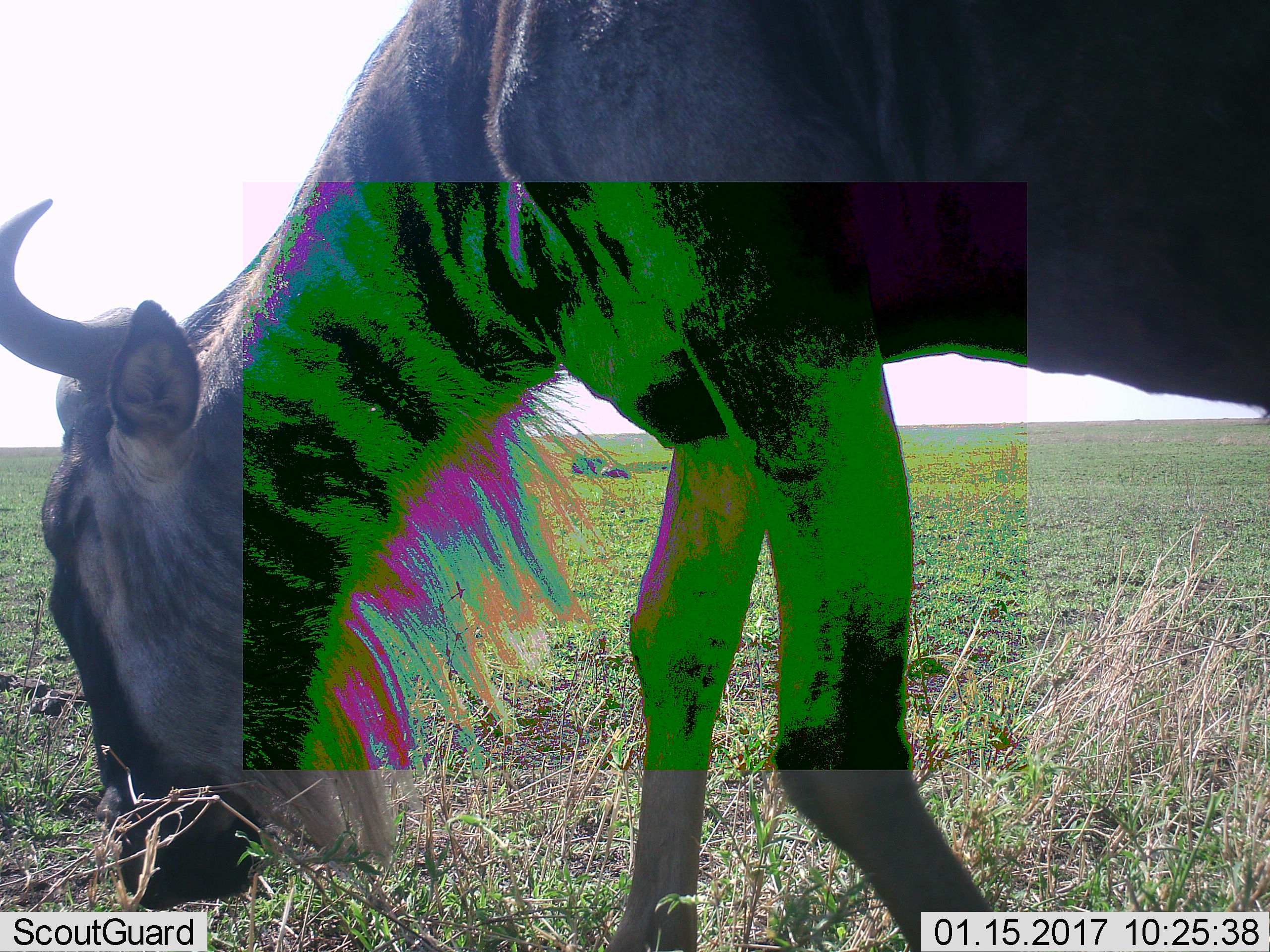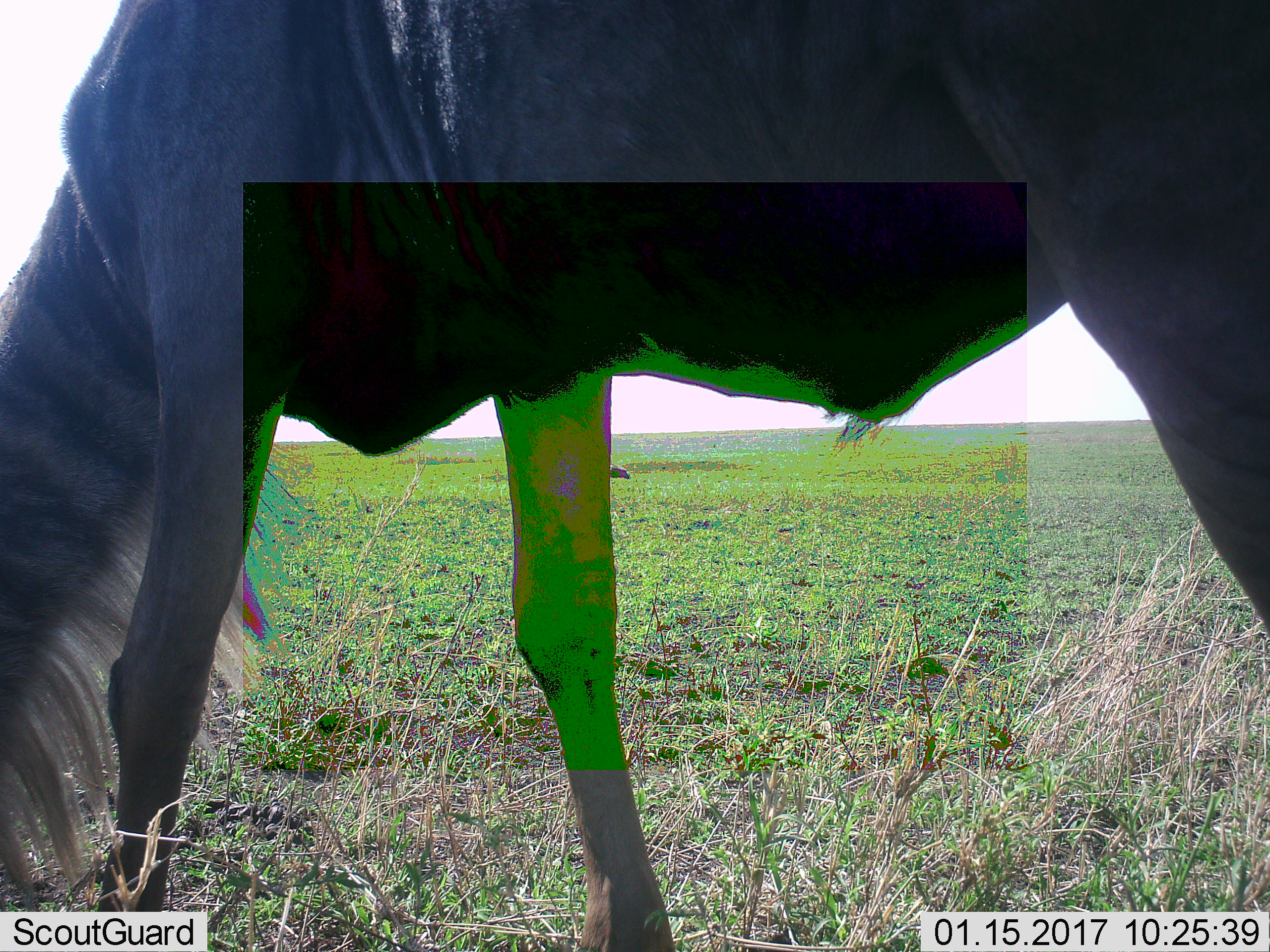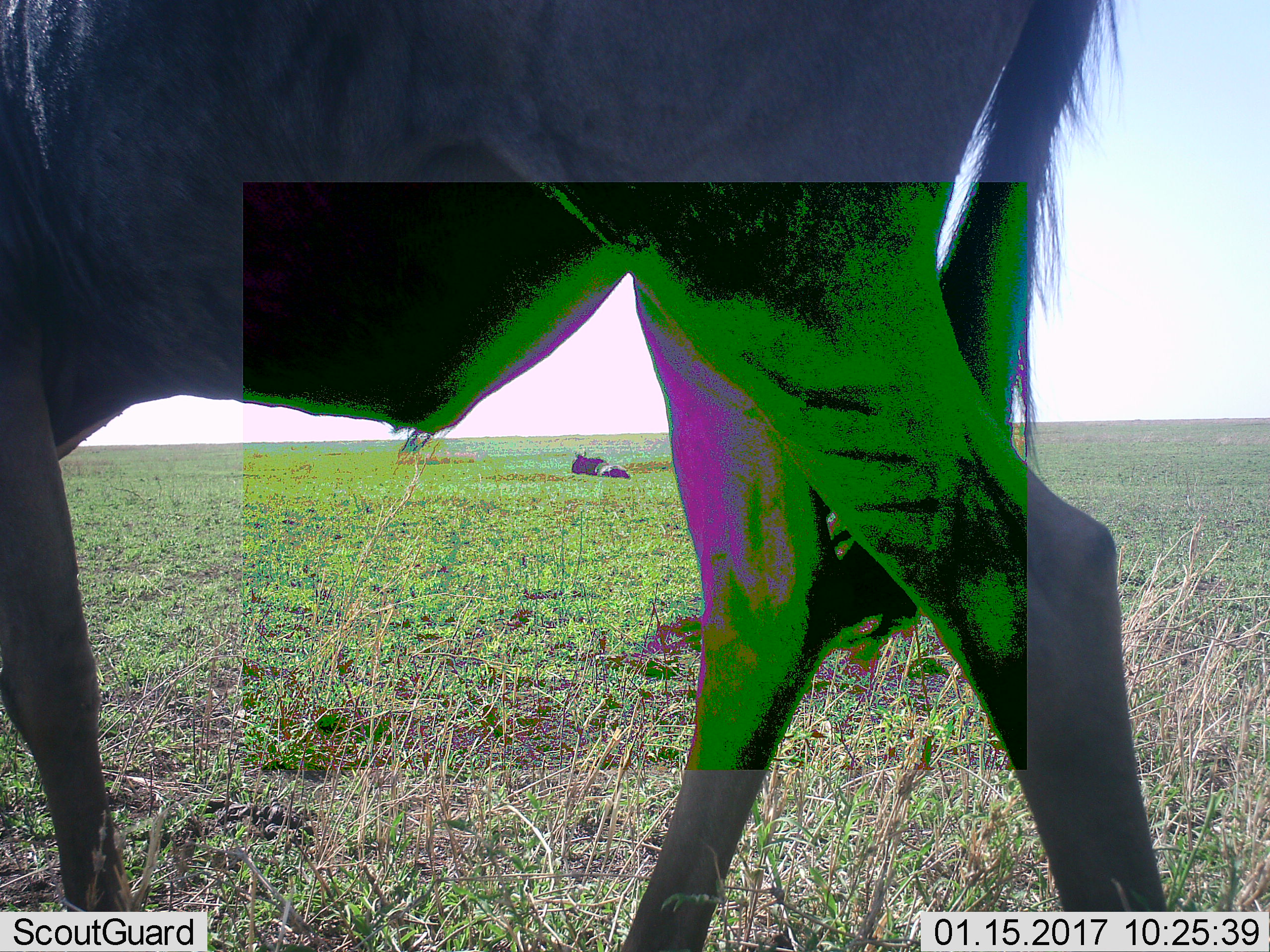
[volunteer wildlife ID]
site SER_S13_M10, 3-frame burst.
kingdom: Animalia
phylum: Chordata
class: Mammalia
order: Artiodactyla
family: Bovidae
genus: Connochaetes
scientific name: Connochaetes taurinus taurinus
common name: blue wildebeest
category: wildebeestblue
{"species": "wildebeestblue (blue wildebeest) (Connochaetes taurinus taurinus)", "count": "2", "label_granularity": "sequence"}